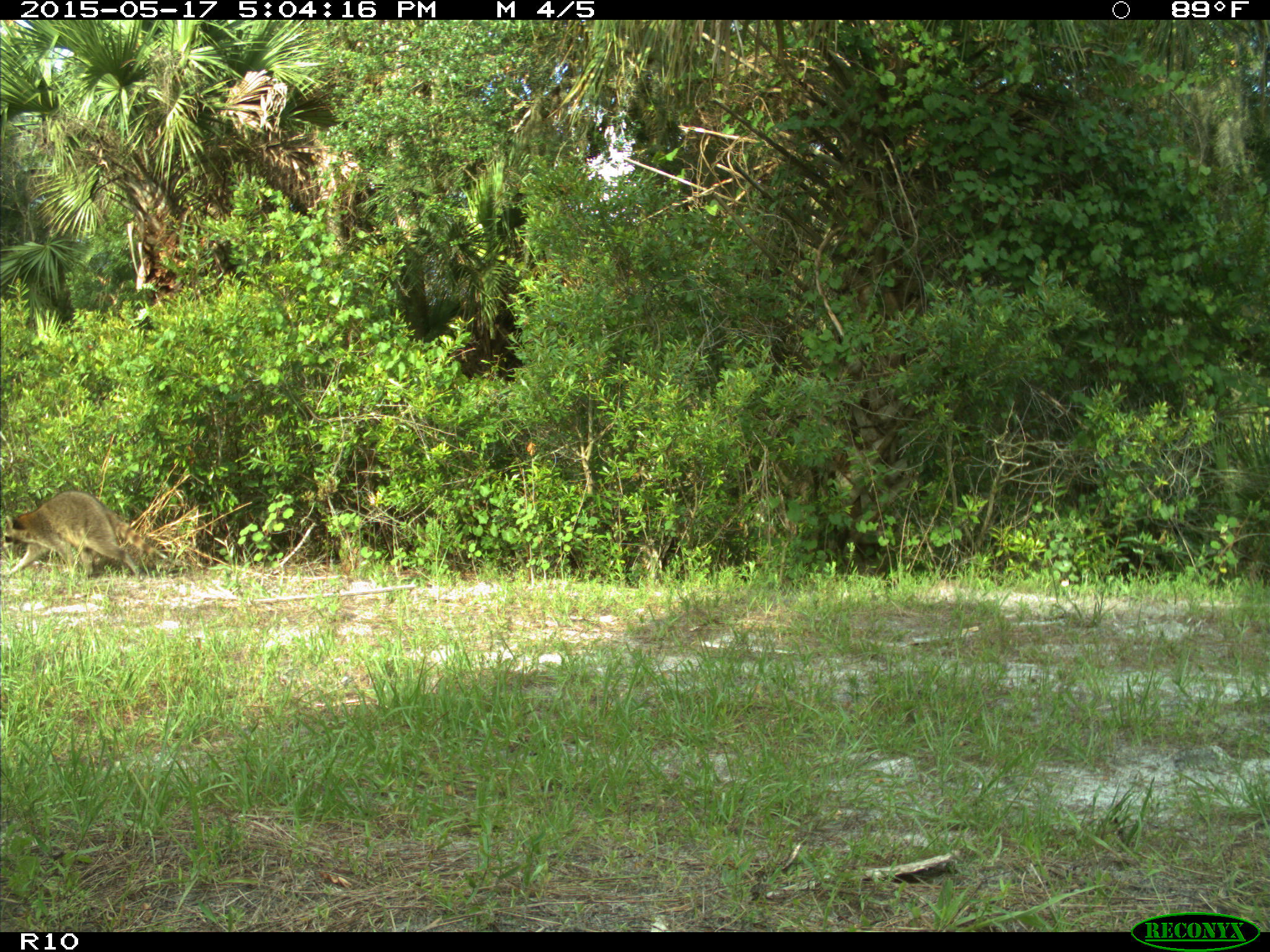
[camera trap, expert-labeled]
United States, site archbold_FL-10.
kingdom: Animalia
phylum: Chordata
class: Mammalia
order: Carnivora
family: Procyonidae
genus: Procyon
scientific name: Procyon lotor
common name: common raccoon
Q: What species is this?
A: Procyon lotor (common raccoon).